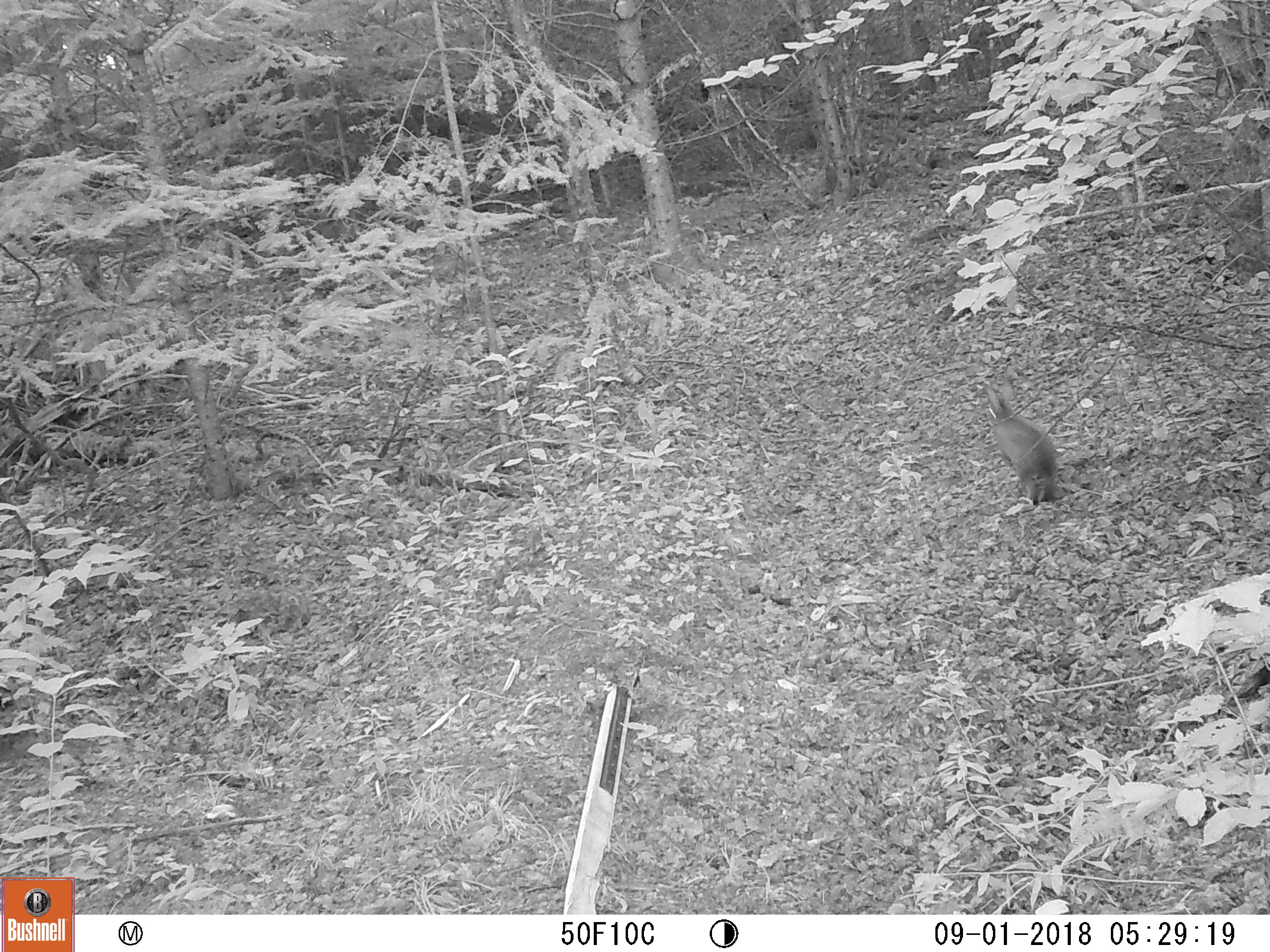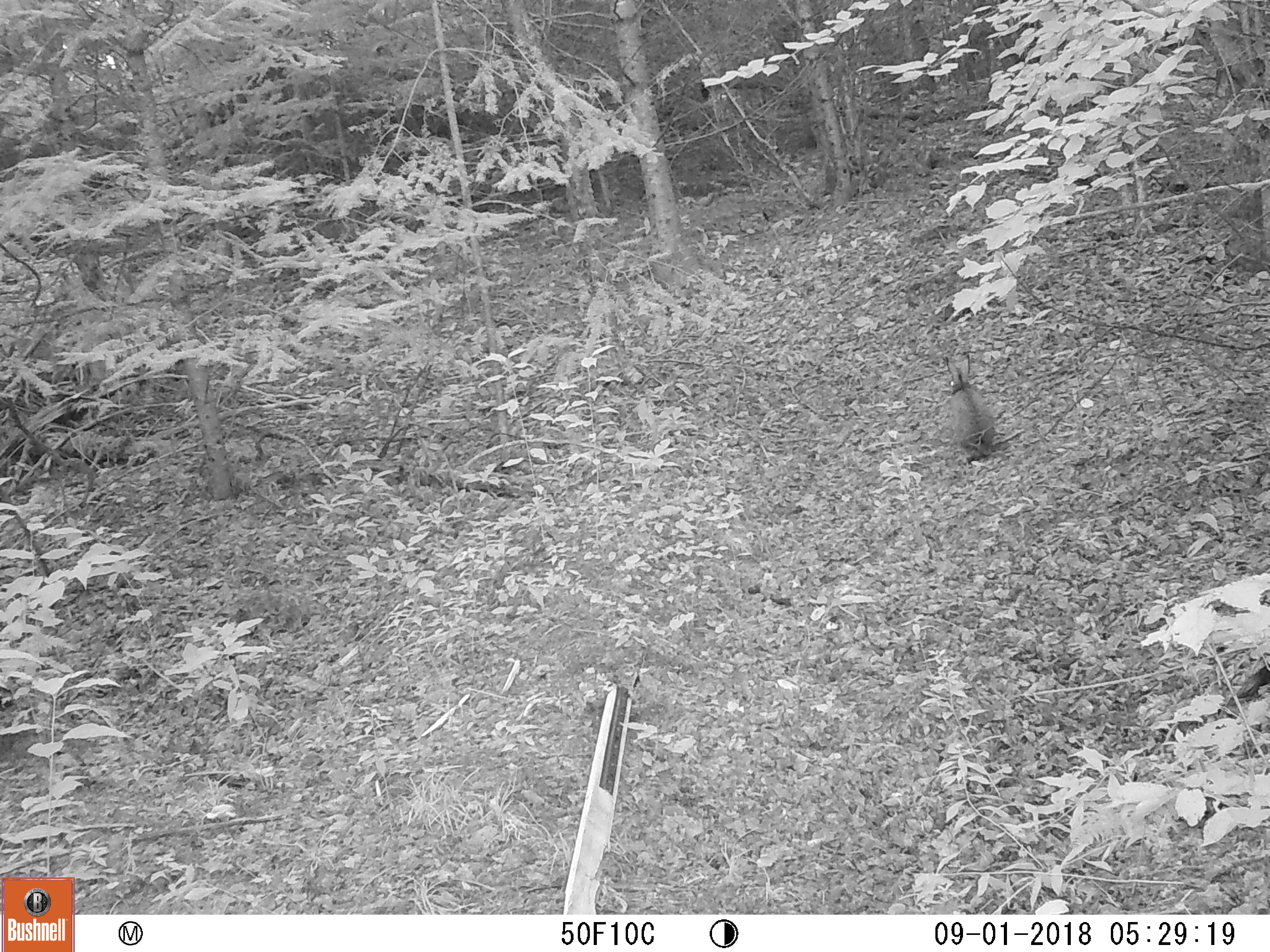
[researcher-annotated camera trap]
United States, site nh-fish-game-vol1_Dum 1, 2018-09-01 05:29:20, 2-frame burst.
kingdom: Animalia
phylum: Chordata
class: Mammalia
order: Lagomorpha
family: Leporidae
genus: Lepus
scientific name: Lepus americanus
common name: snowshoe hare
Snowshoe hare (Lepus americanus).